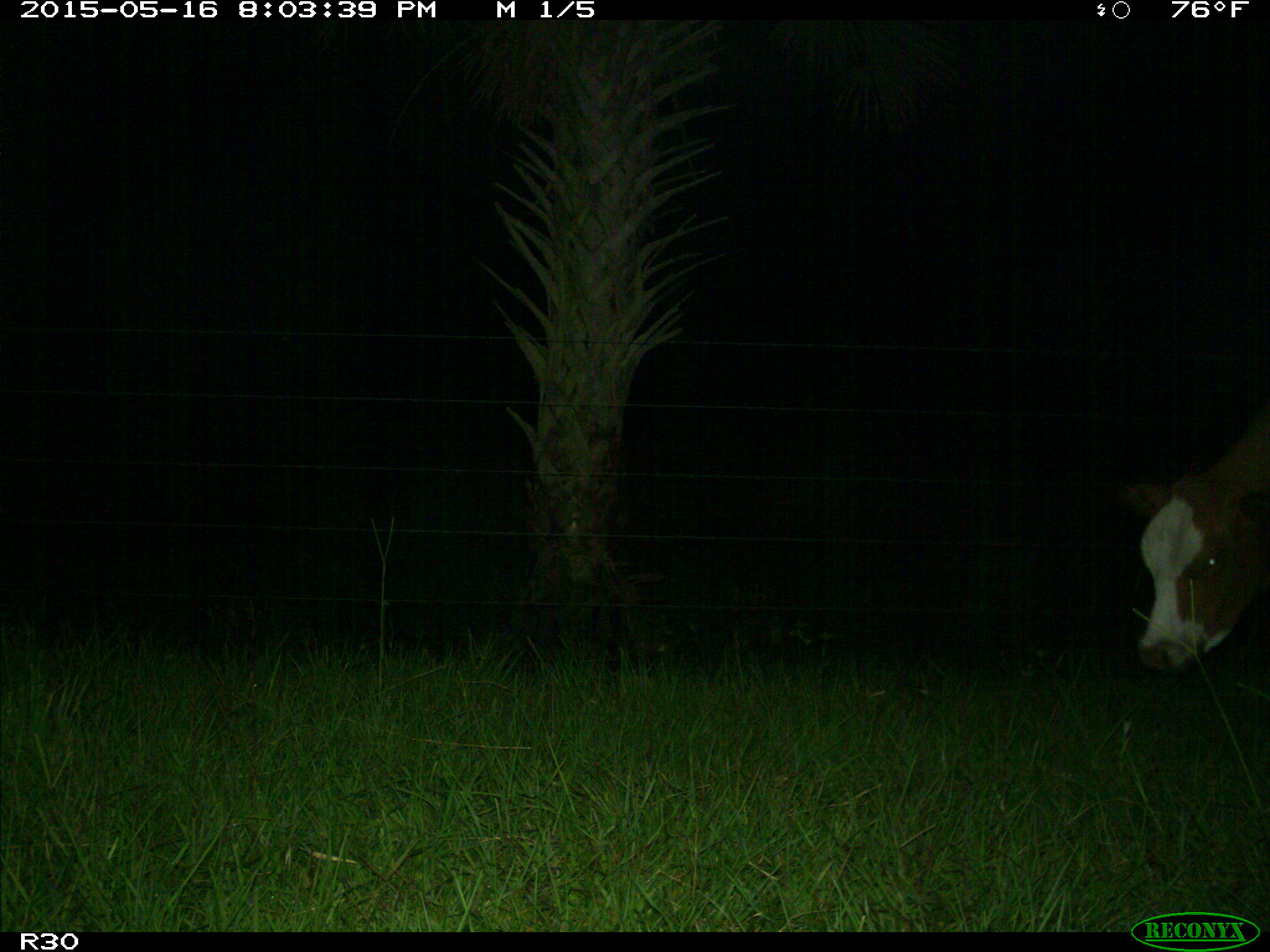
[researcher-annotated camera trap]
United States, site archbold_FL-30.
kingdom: Animalia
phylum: Chordata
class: Mammalia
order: Artiodactyla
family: Bovidae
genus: Bos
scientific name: Bos taurus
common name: domestic cow